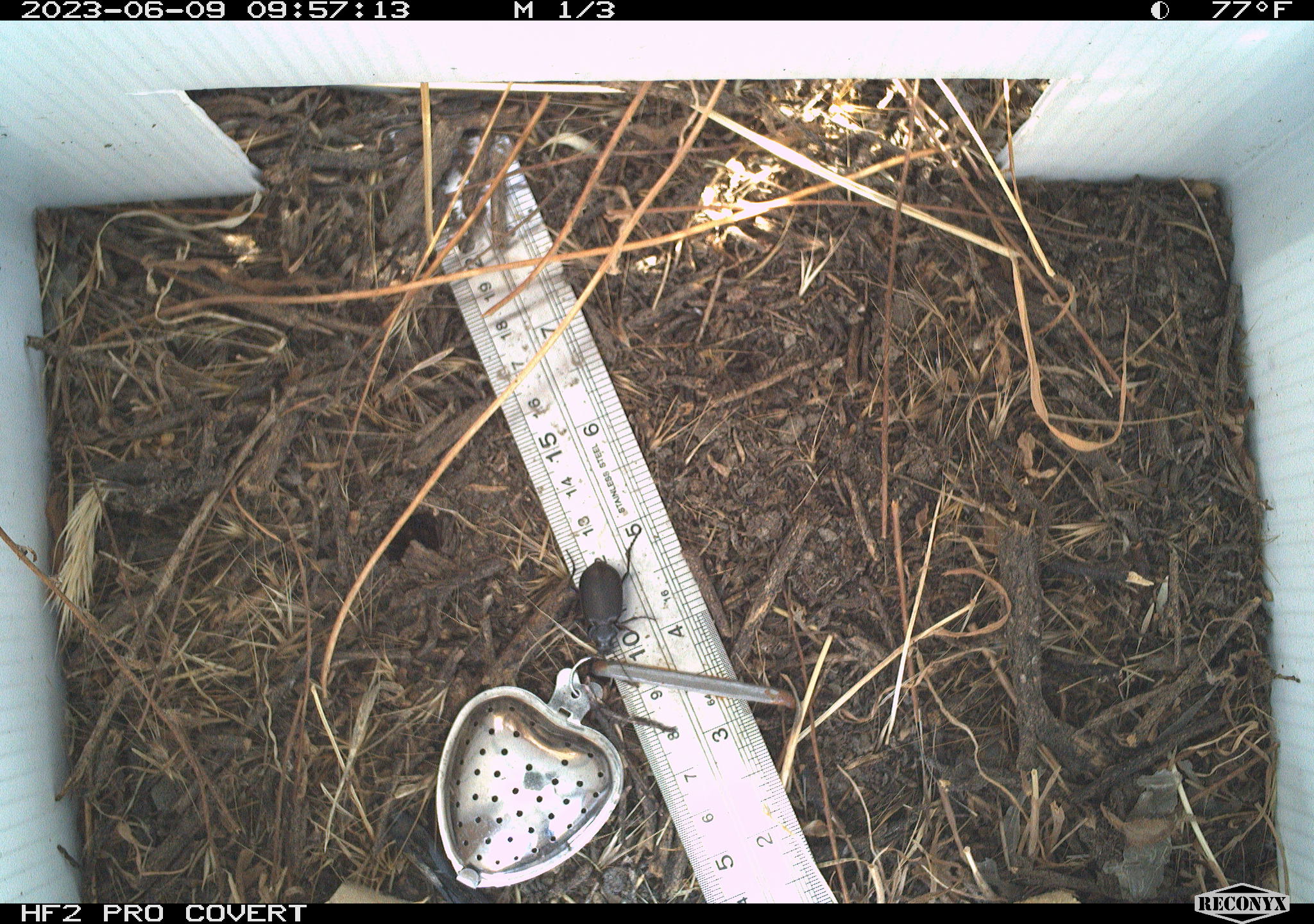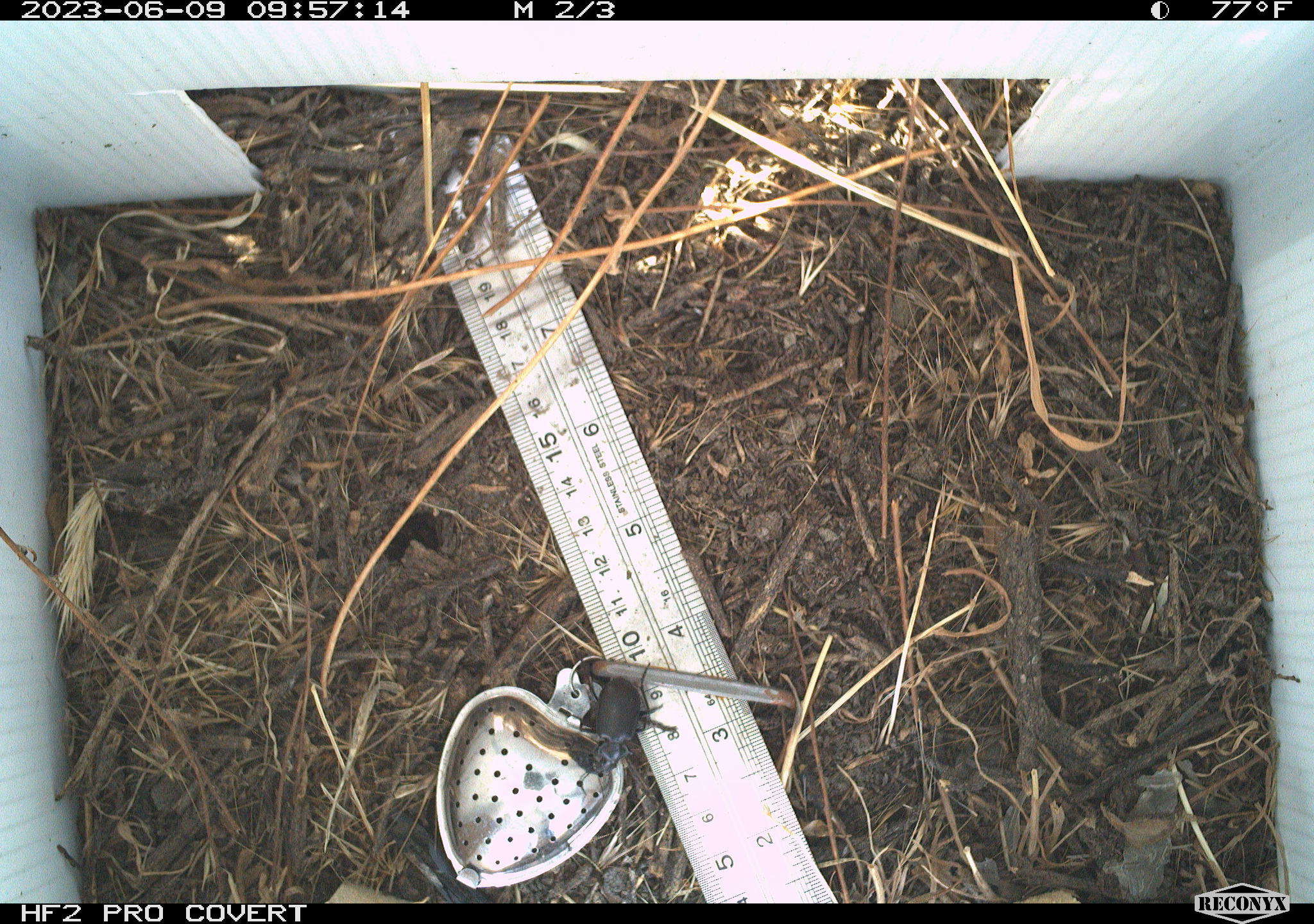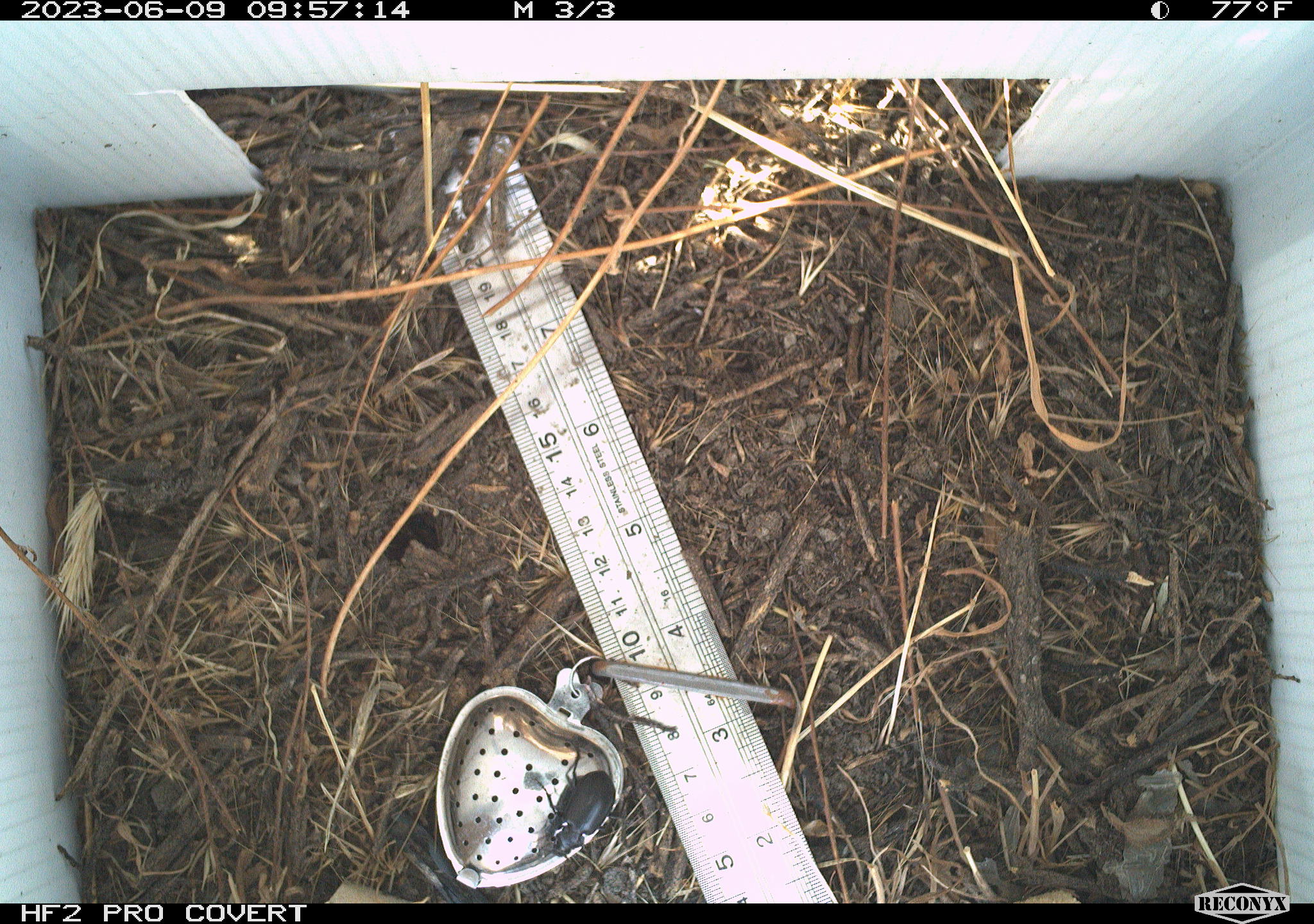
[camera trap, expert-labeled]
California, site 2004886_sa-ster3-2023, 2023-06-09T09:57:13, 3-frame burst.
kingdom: Animalia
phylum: Arthropoda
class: Insecta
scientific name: Insecta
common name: insect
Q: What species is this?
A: Insect (Insecta).